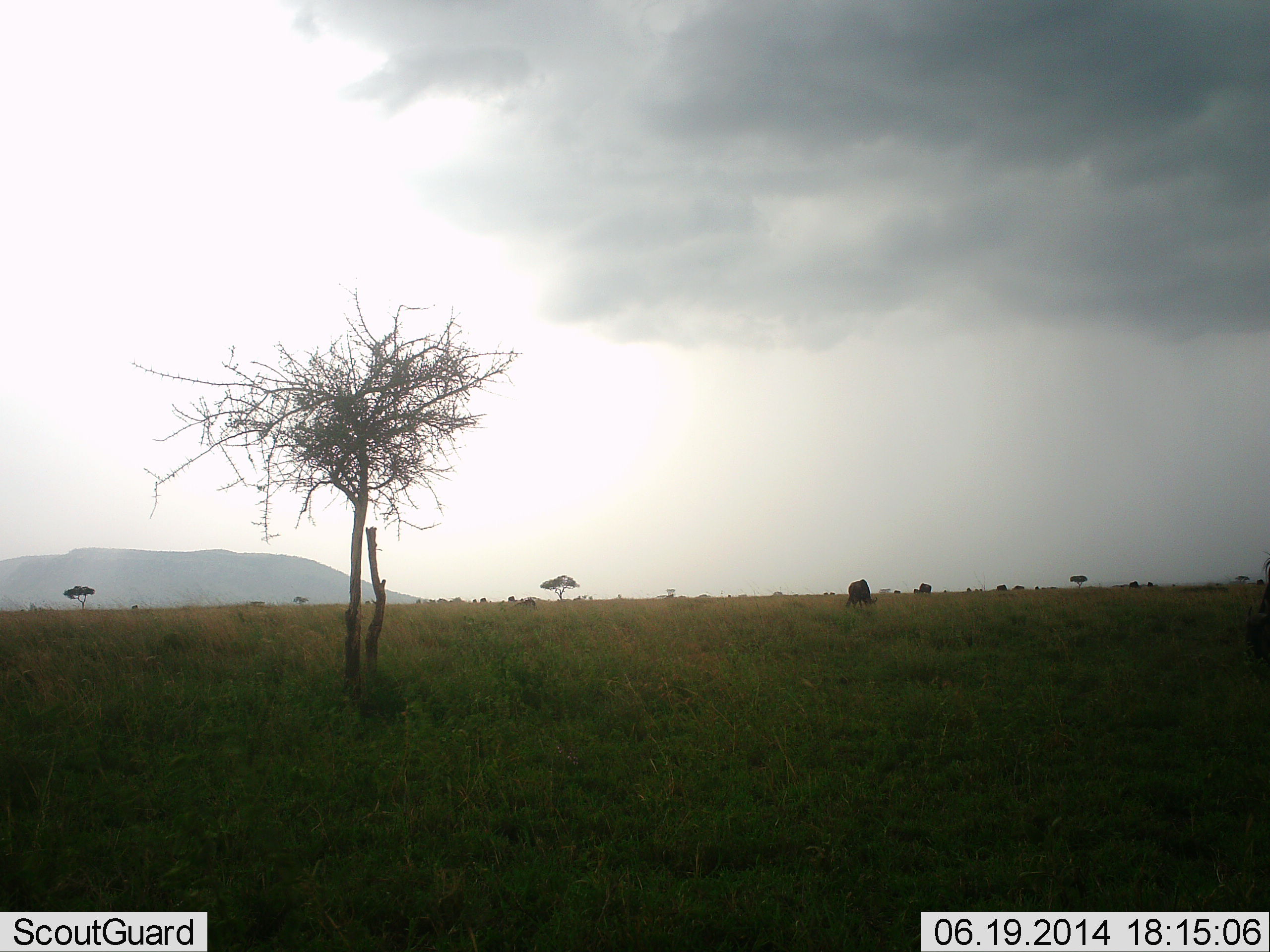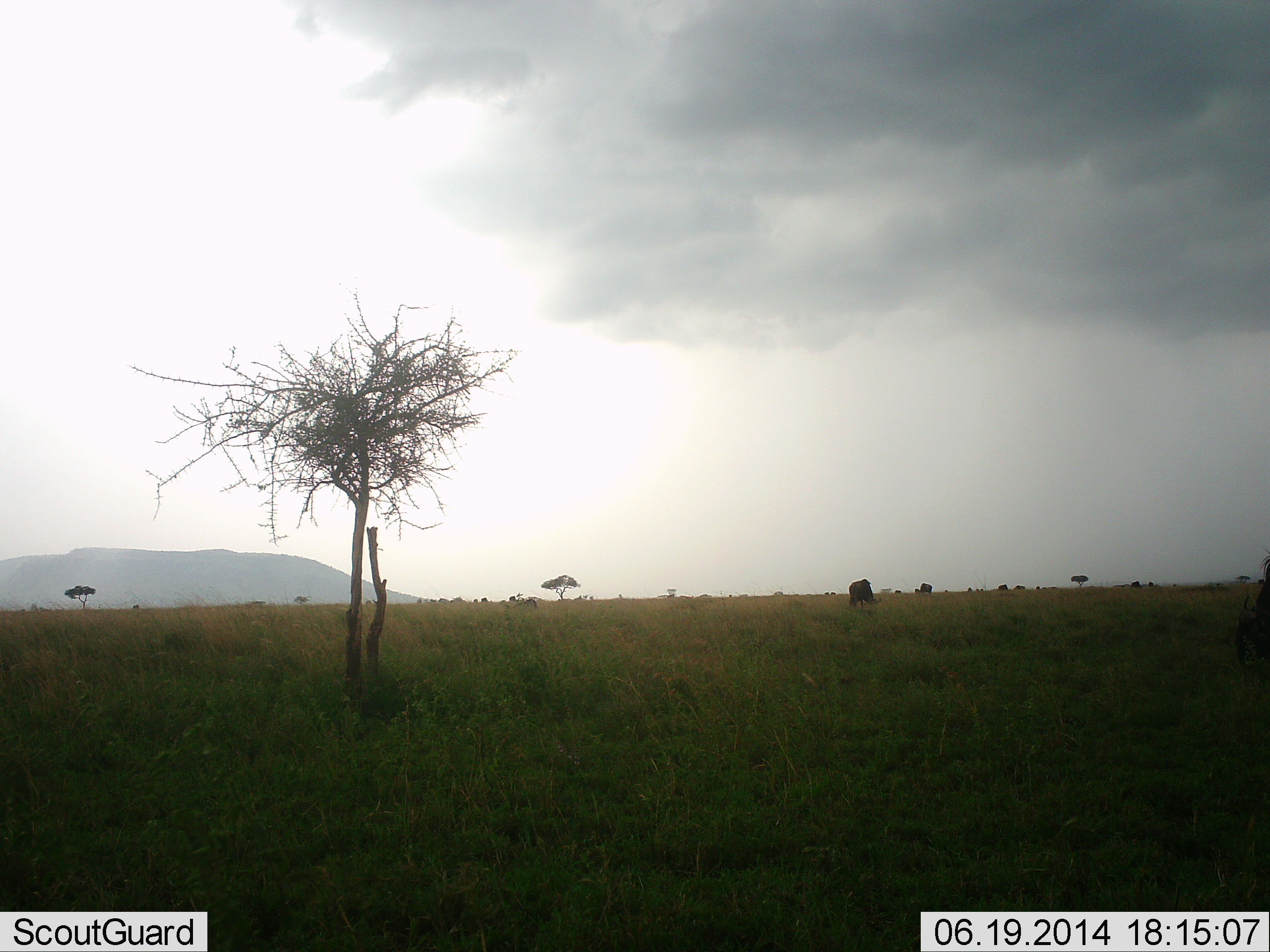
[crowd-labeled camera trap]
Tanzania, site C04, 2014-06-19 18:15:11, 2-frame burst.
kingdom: Animalia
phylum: Chordata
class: Mammalia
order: Artiodactyla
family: Bovidae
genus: Connochaetes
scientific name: Connochaetes taurinus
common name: blue wildebeest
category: wildebeest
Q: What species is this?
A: Wildebeest (blue wildebeest) (Connochaetes taurinus).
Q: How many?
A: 3.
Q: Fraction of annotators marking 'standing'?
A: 10%.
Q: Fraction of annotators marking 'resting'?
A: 0%.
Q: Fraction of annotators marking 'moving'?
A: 10%.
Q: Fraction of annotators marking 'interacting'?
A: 0%.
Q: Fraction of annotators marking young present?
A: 0%.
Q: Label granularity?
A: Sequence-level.